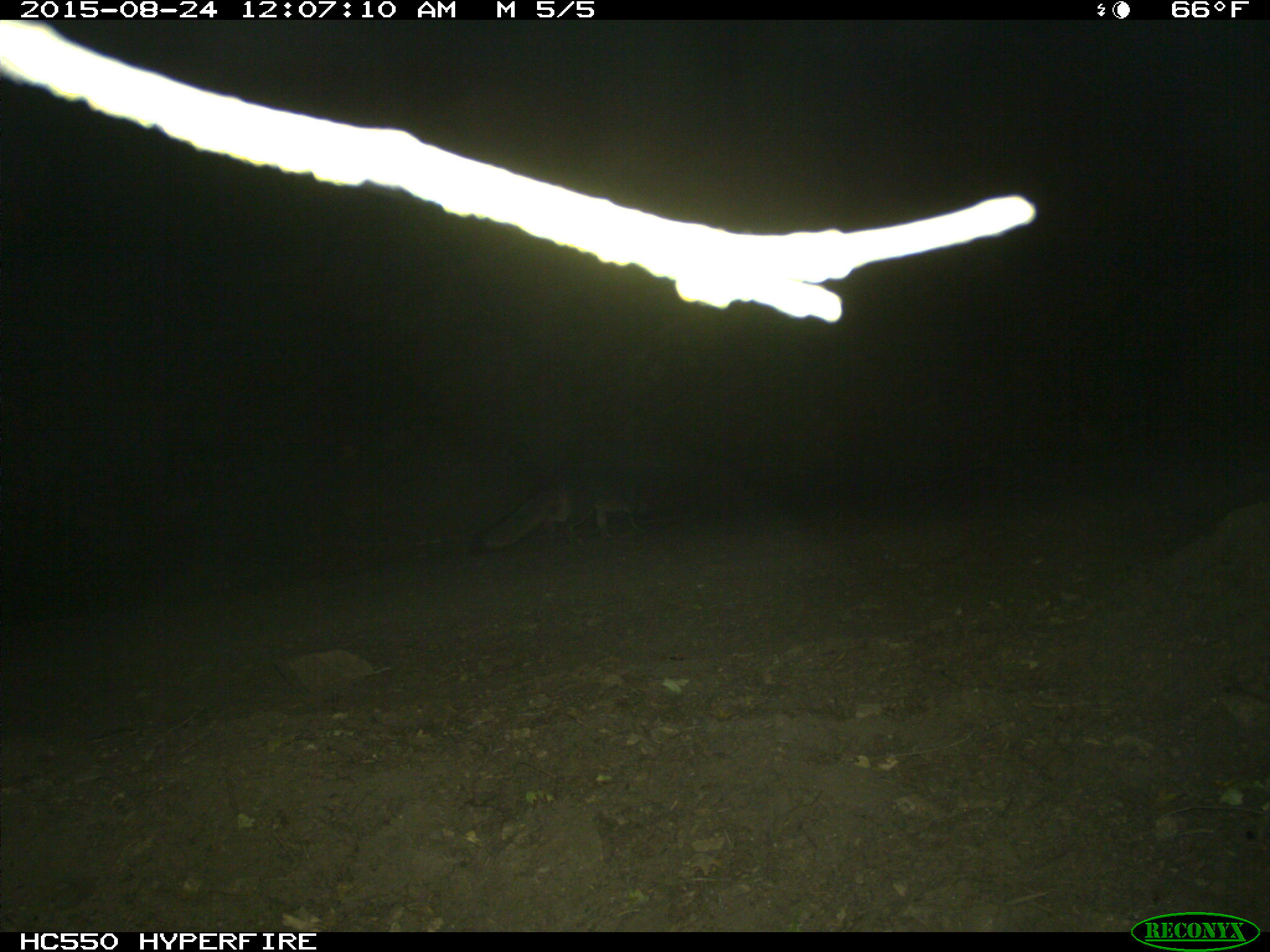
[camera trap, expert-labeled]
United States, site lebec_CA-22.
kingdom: Animalia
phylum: Chordata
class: Mammalia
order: Carnivora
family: Canidae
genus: Urocyon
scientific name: Urocyon cinereoargenteus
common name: gray fox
Urocyon cinereoargenteus (gray fox).